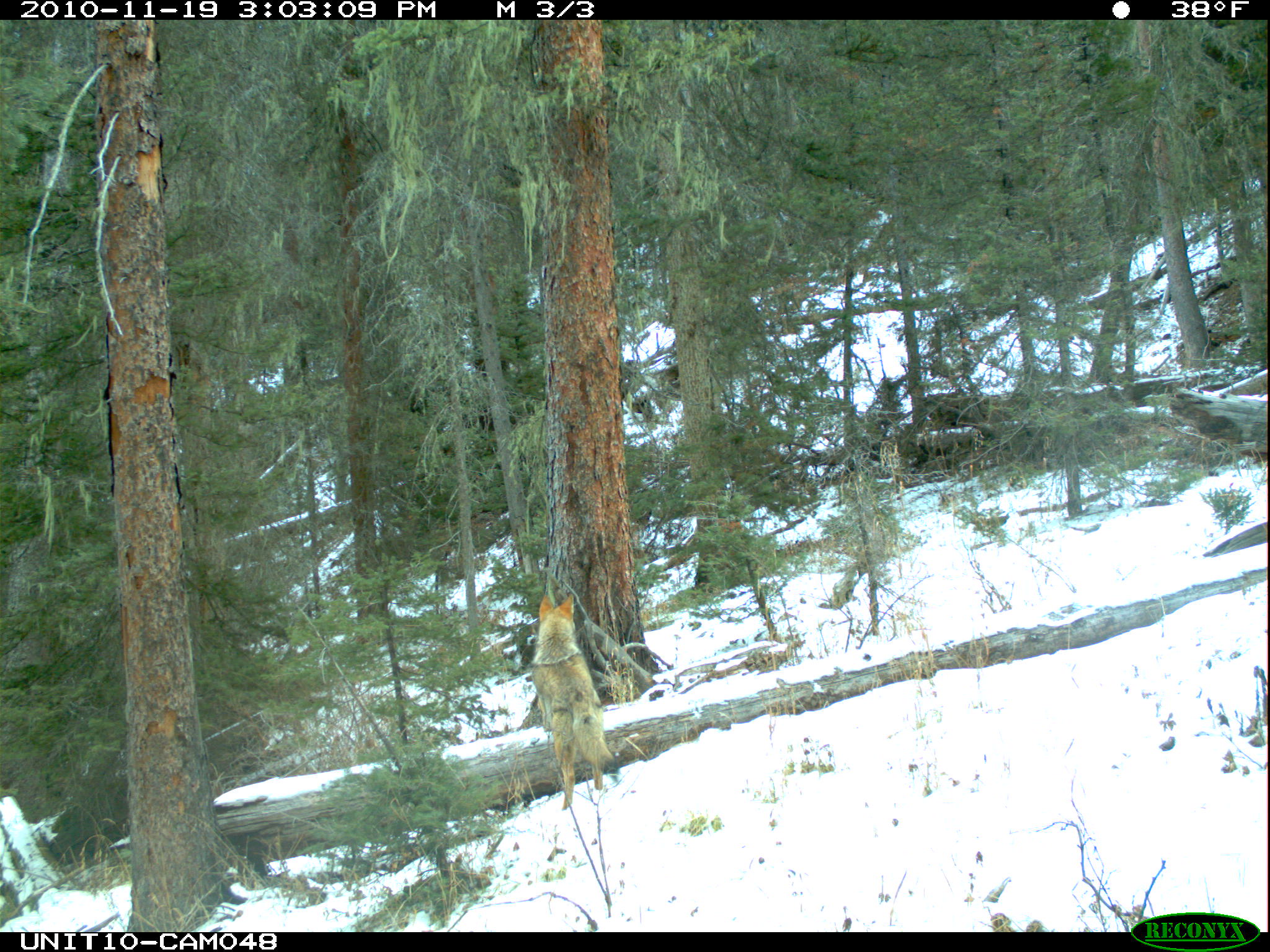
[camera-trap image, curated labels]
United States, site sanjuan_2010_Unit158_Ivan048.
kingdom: Animalia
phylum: Chordata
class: Mammalia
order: Carnivora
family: Canidae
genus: Canis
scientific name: Canis latrans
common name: coyote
Canis latrans (coyote).